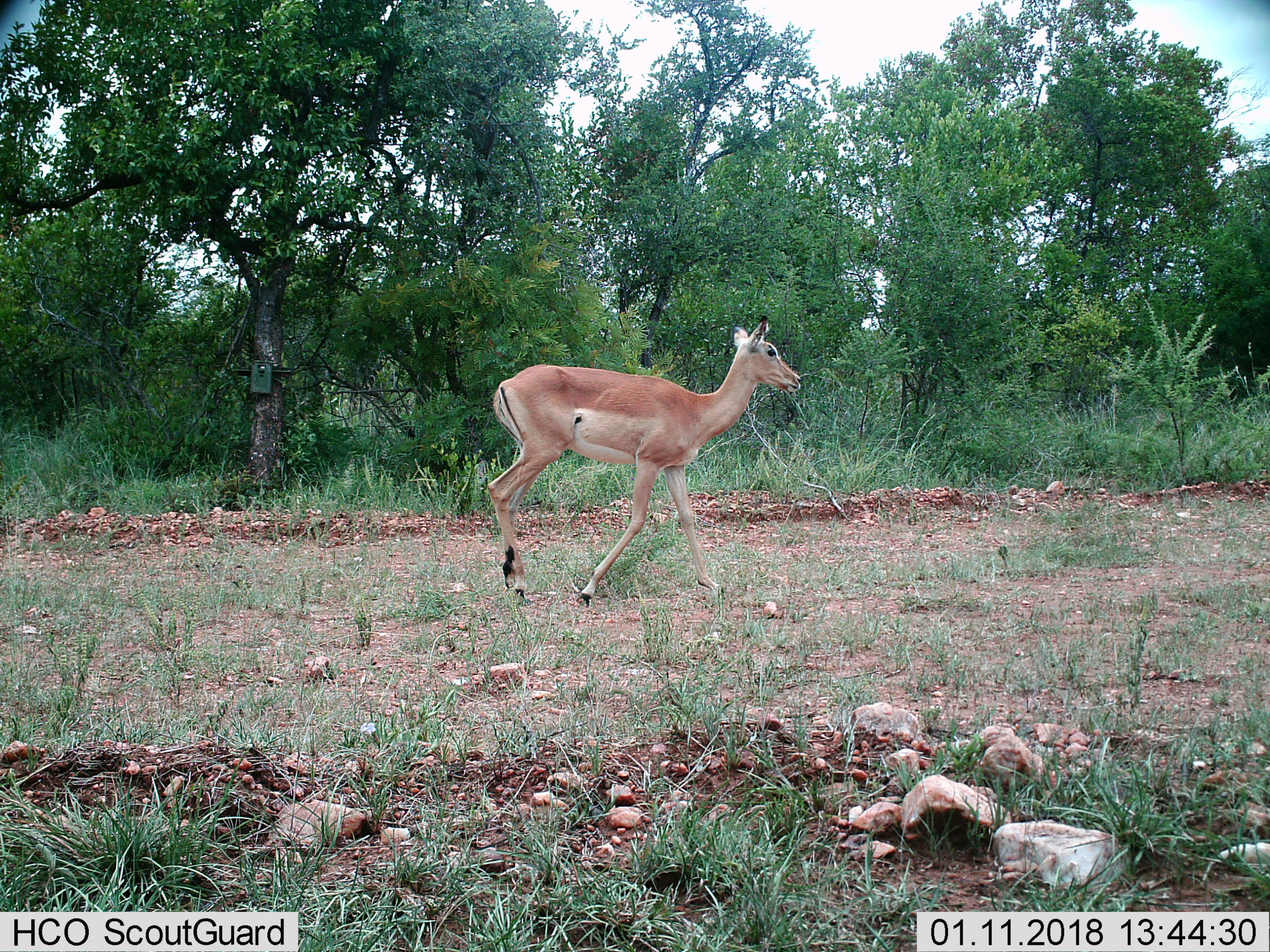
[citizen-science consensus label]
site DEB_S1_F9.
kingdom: Animalia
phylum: Chordata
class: Mammalia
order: Artiodactyla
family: Bovidae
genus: Aepyceros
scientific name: Aepyceros melampus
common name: impala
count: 1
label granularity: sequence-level